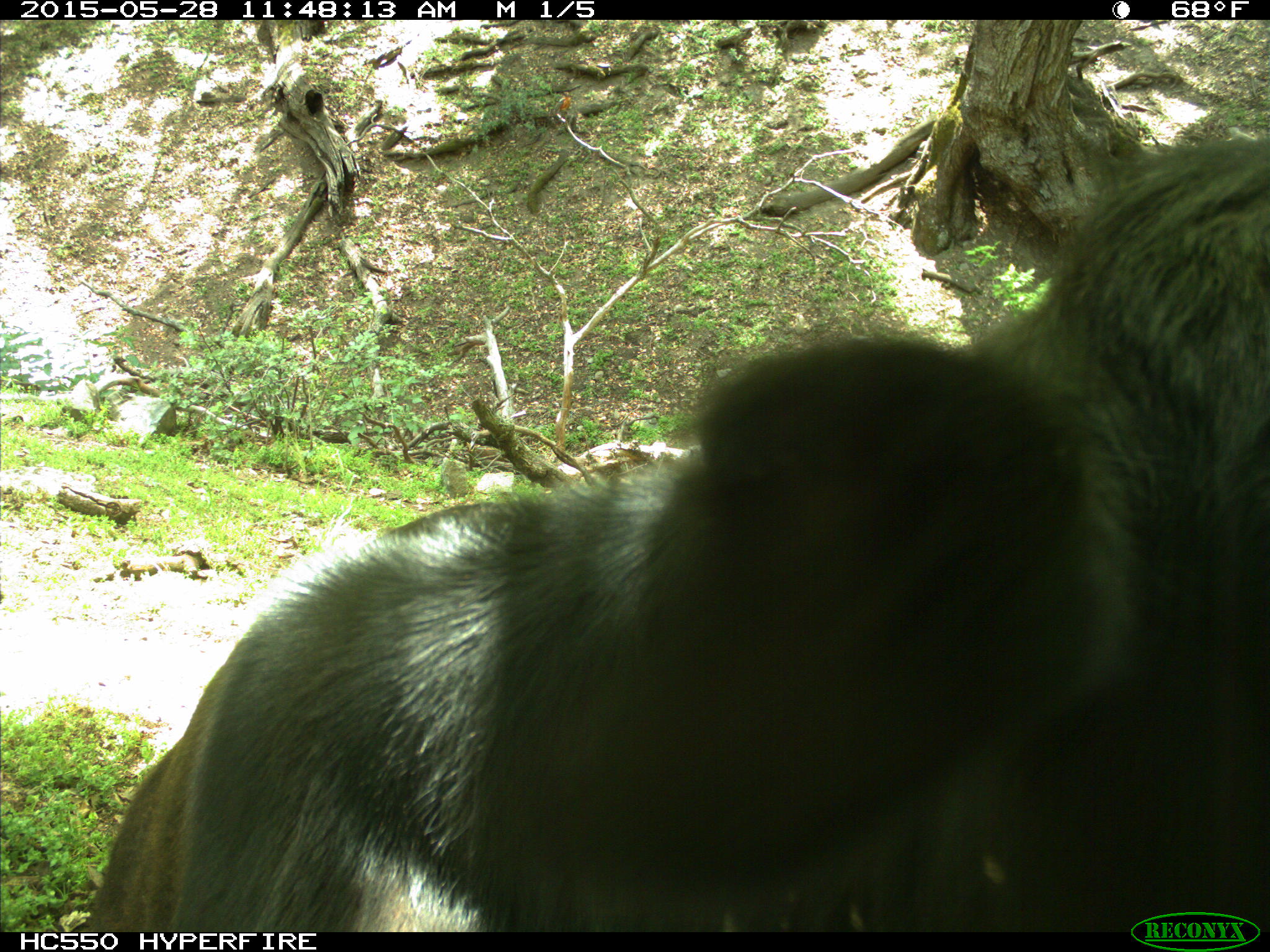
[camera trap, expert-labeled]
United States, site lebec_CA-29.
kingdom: Animalia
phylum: Chordata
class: Mammalia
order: Artiodactyla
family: Bovidae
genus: Bos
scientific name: Bos taurus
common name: domestic cow